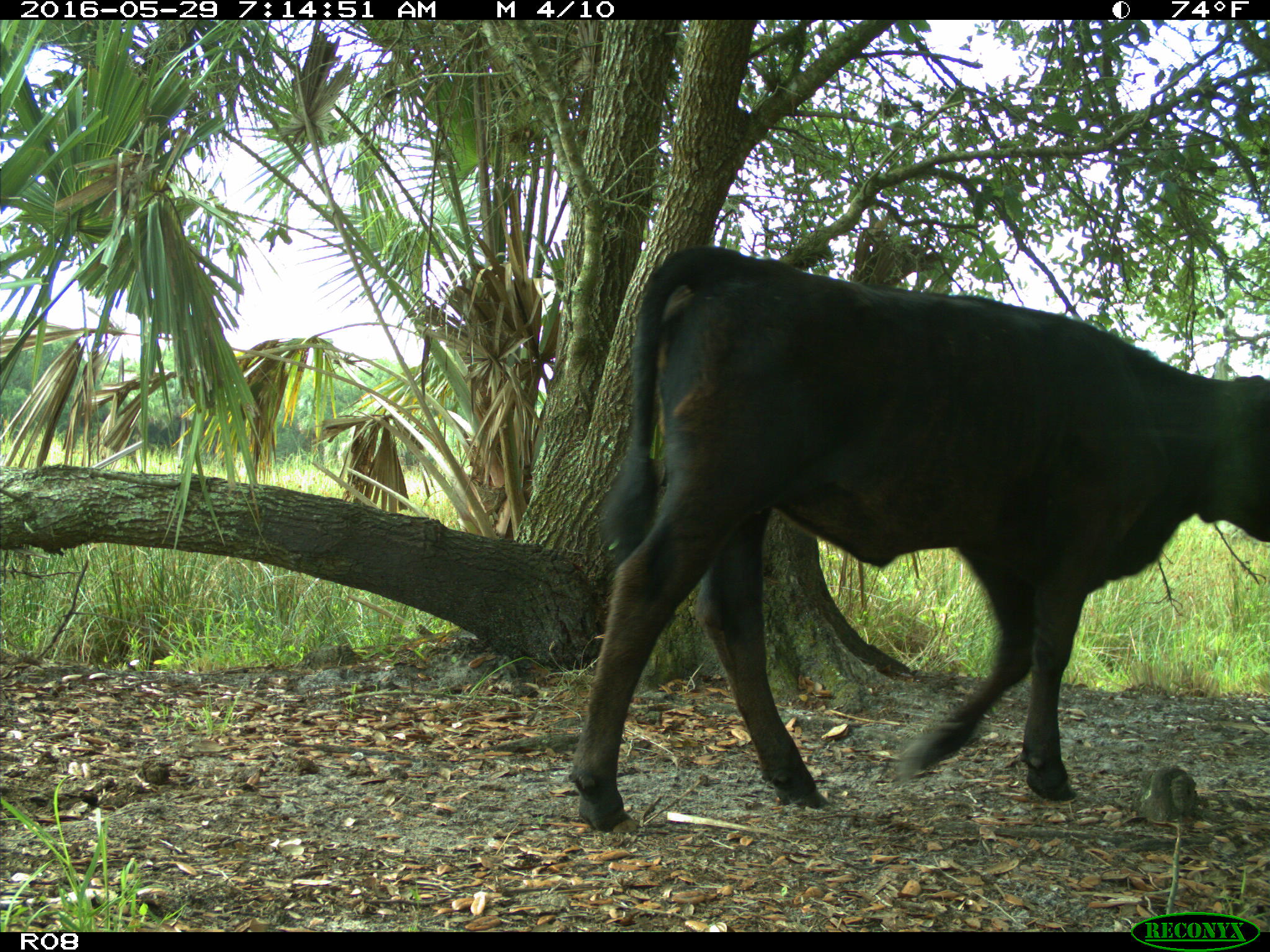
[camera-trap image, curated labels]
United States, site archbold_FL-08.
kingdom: Animalia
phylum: Chordata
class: Mammalia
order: Artiodactyla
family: Bovidae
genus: Bos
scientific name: Bos taurus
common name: domestic cow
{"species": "Bos taurus (domestic cow)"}